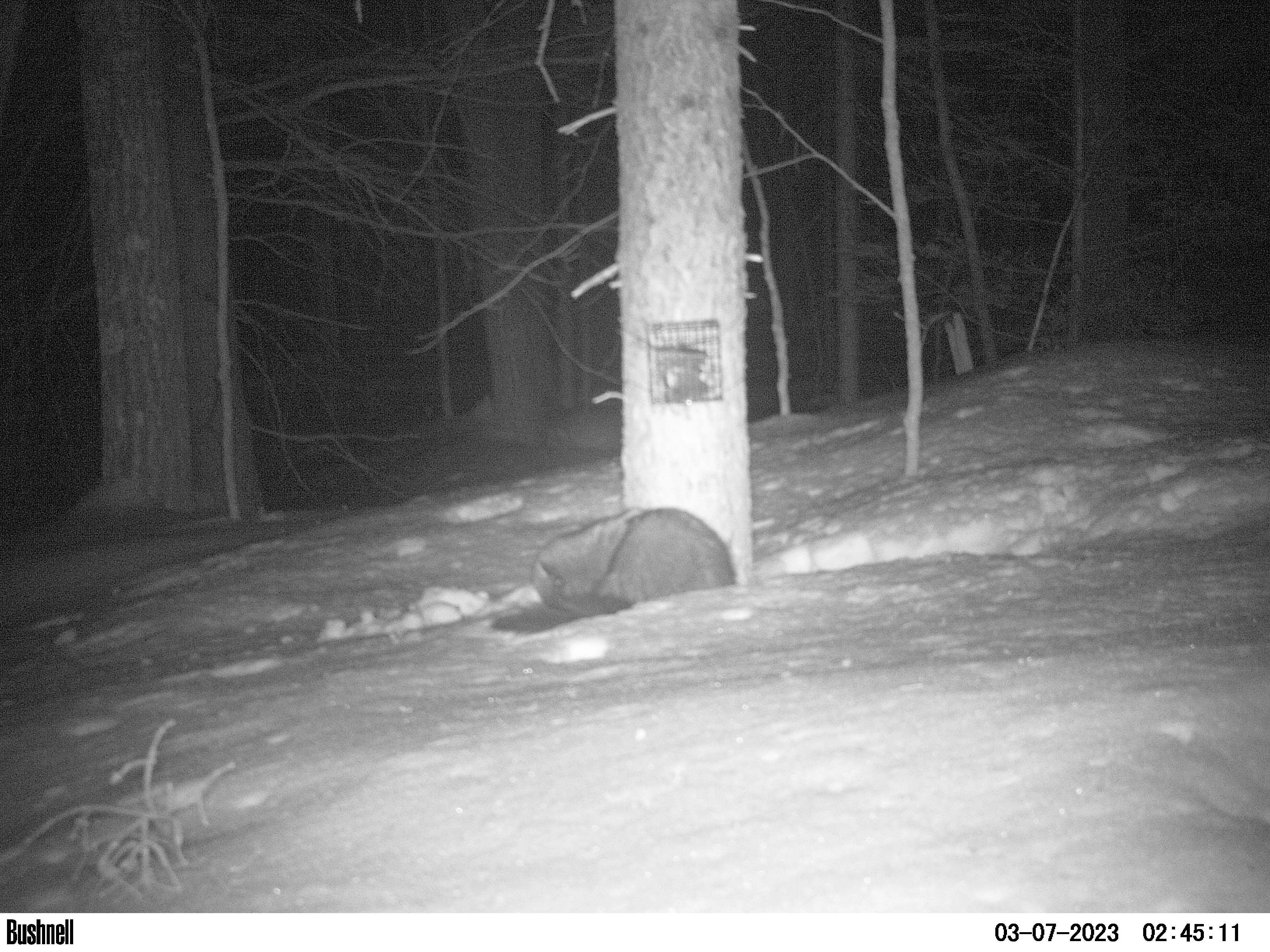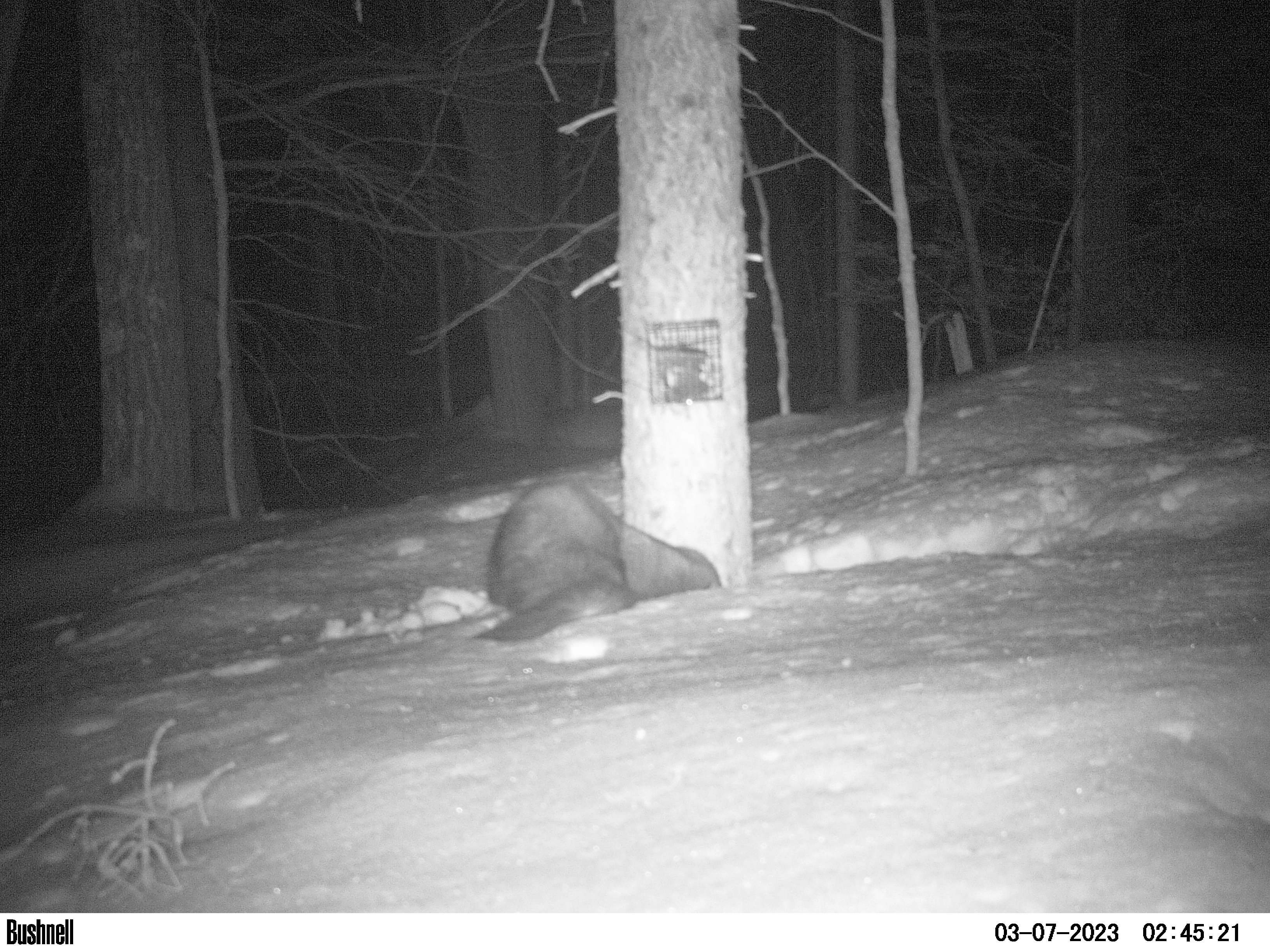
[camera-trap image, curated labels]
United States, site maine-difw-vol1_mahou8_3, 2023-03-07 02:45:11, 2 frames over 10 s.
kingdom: Animalia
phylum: Chordata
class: Mammalia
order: Carnivora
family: Mustelidae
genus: Pekania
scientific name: Pekania pennanti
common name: fisher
Fisher (Pekania pennanti).